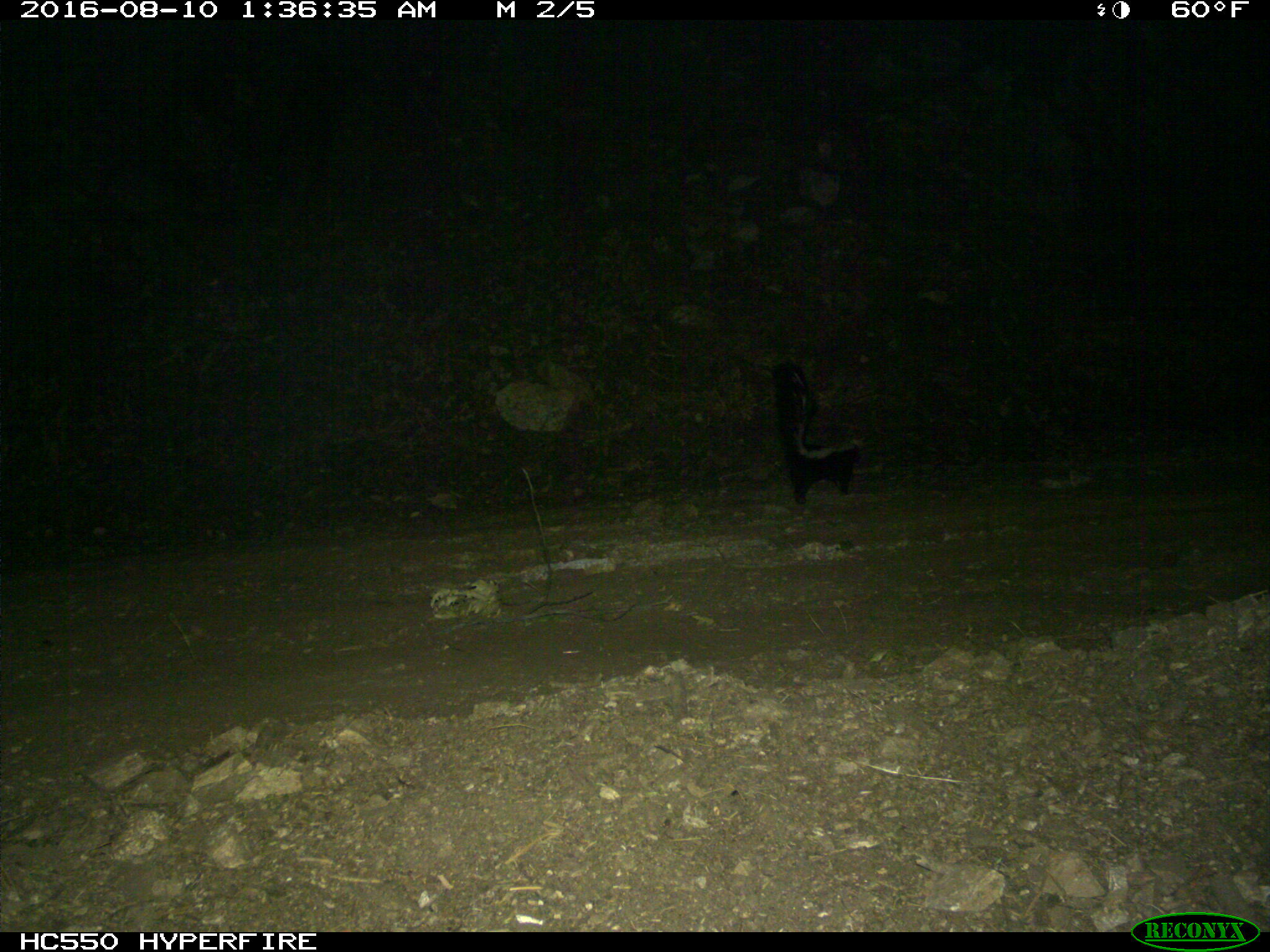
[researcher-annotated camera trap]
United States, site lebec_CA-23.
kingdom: Animalia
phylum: Chordata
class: Mammalia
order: Carnivora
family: Mephitidae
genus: Mephitis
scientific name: Mephitis mephitis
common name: striped skunk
Mephitis mephitis (striped skunk).